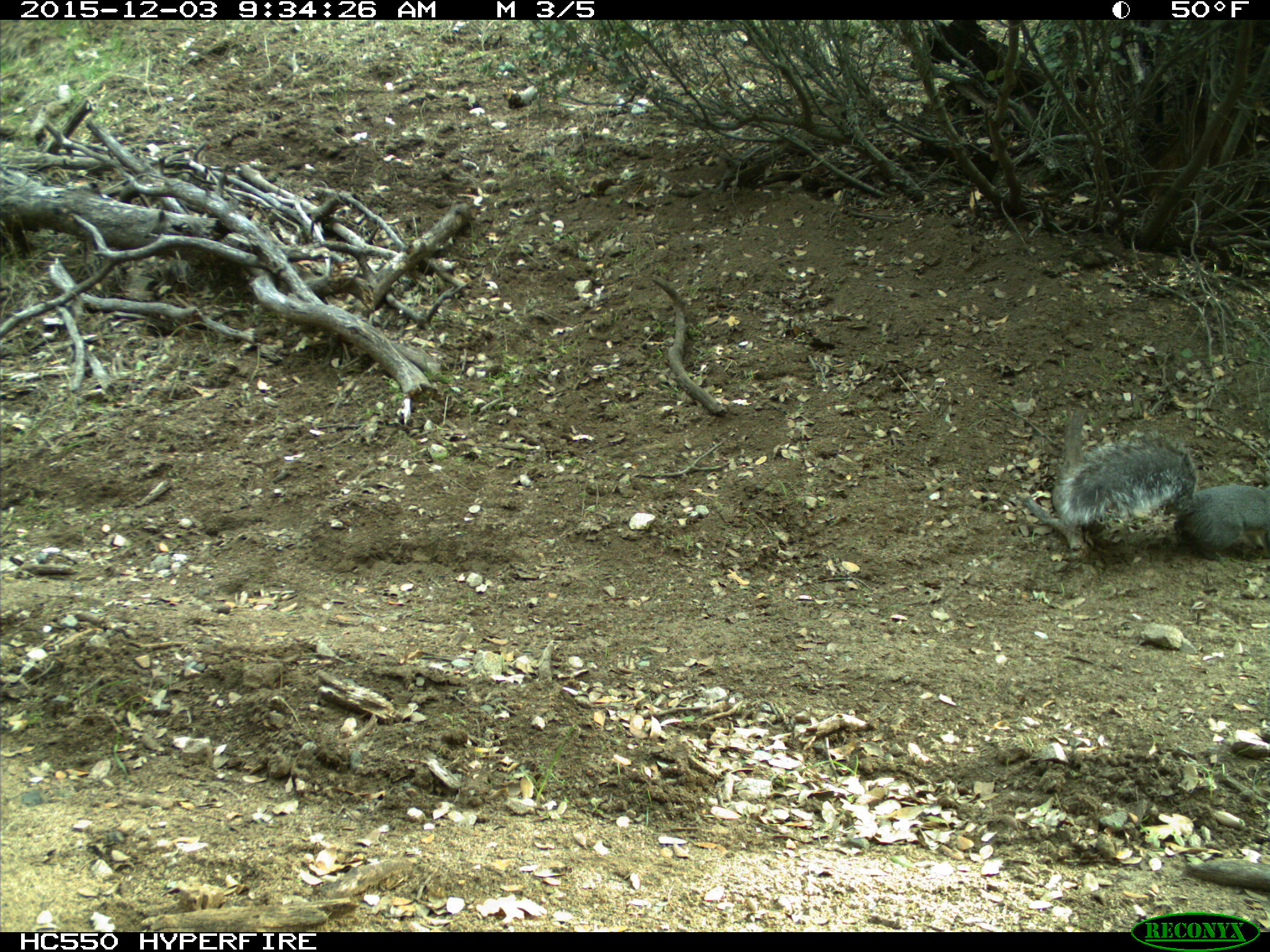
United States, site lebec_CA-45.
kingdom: Animalia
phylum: Chordata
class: Mammalia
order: Rodentia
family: Sciuridae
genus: Sciurus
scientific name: Sciurus carolinensis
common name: eastern gray squirrel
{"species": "Sciurus carolinensis (eastern gray squirrel)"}